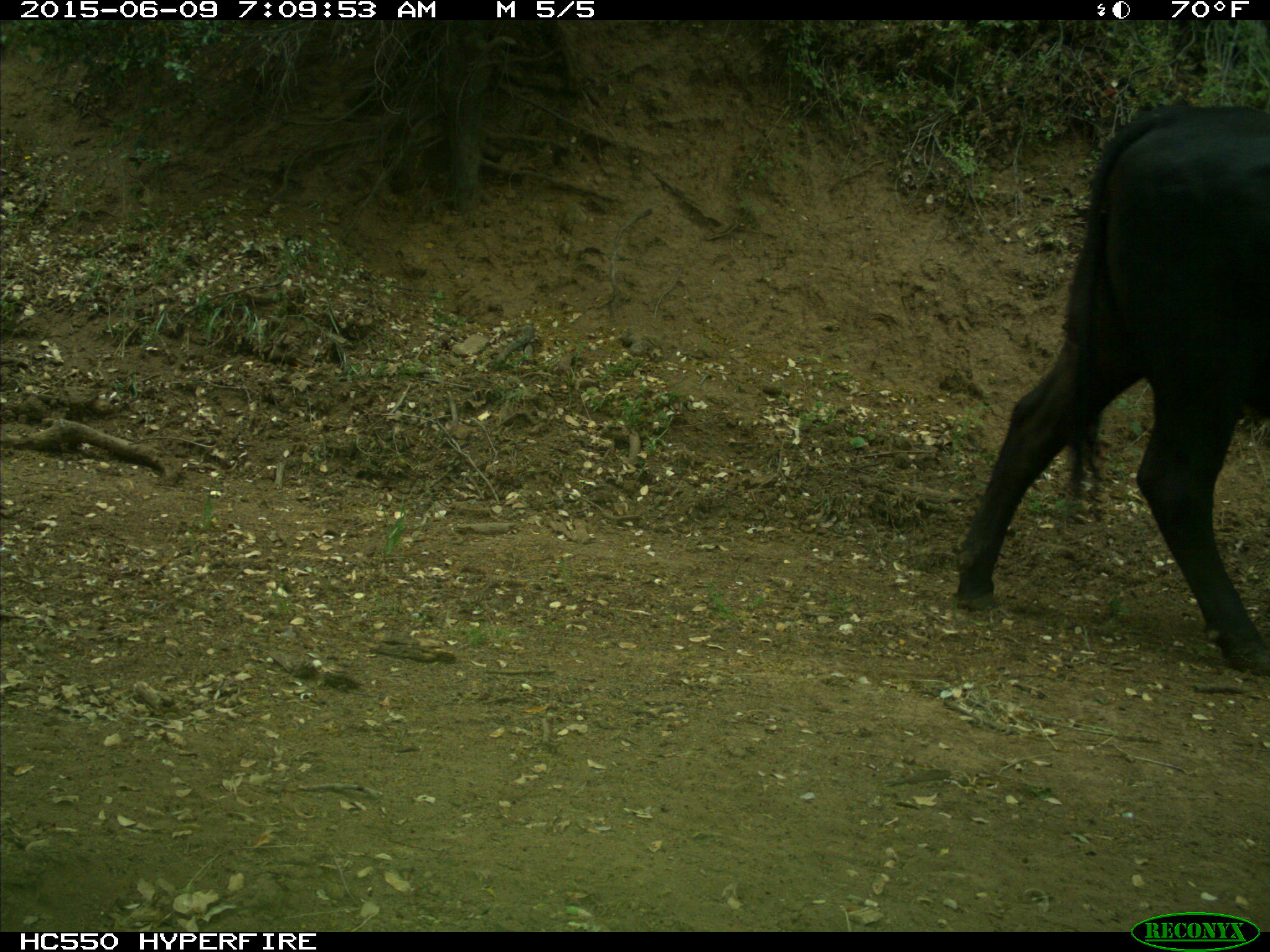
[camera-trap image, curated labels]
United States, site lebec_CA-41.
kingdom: Animalia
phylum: Chordata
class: Mammalia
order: Artiodactyla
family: Bovidae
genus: Bos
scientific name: Bos taurus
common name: domestic cow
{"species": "Bos taurus (domestic cow)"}